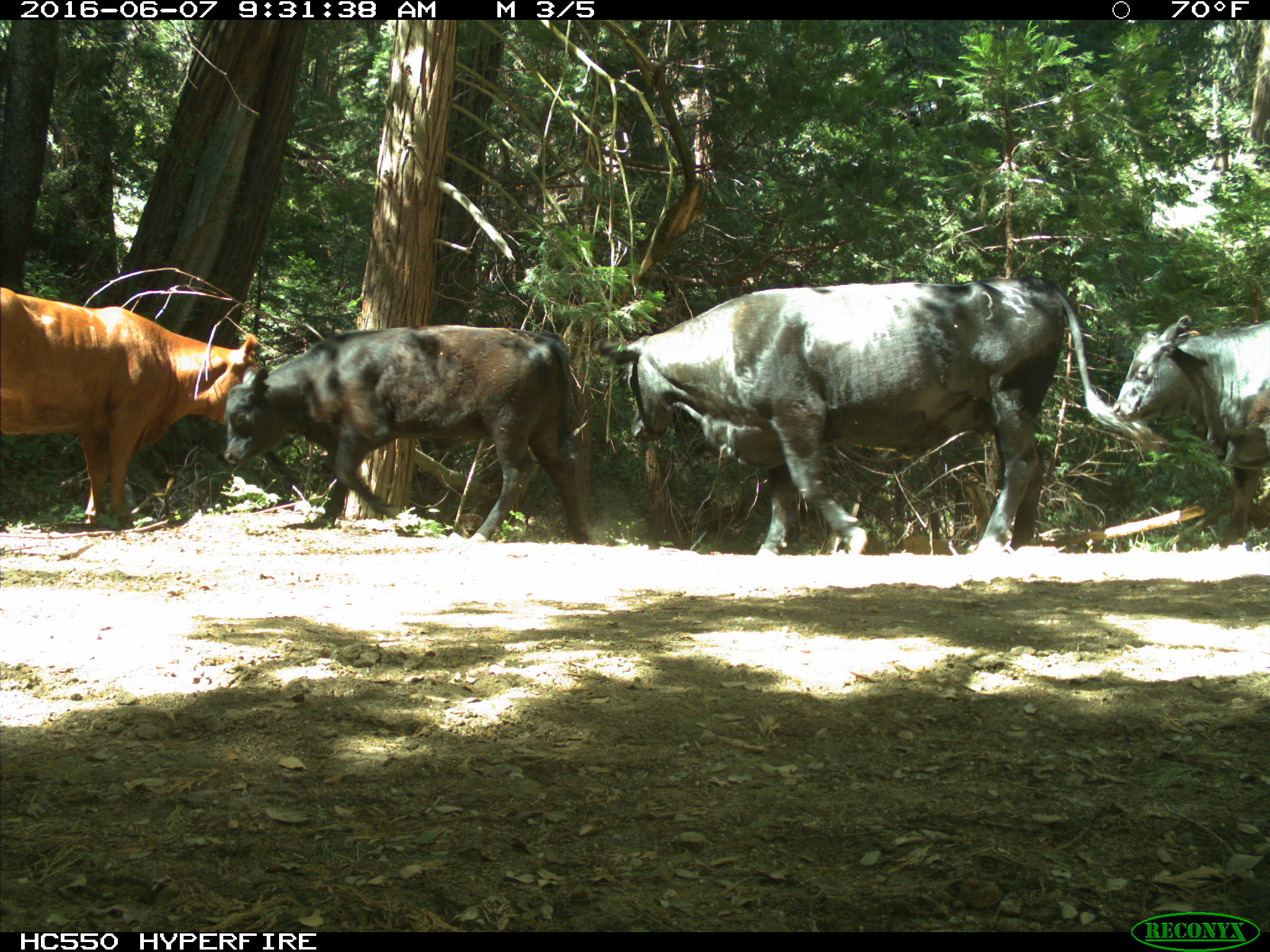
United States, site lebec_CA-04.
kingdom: Animalia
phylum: Chordata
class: Mammalia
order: Artiodactyla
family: Bovidae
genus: Bos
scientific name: Bos taurus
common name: domestic cow